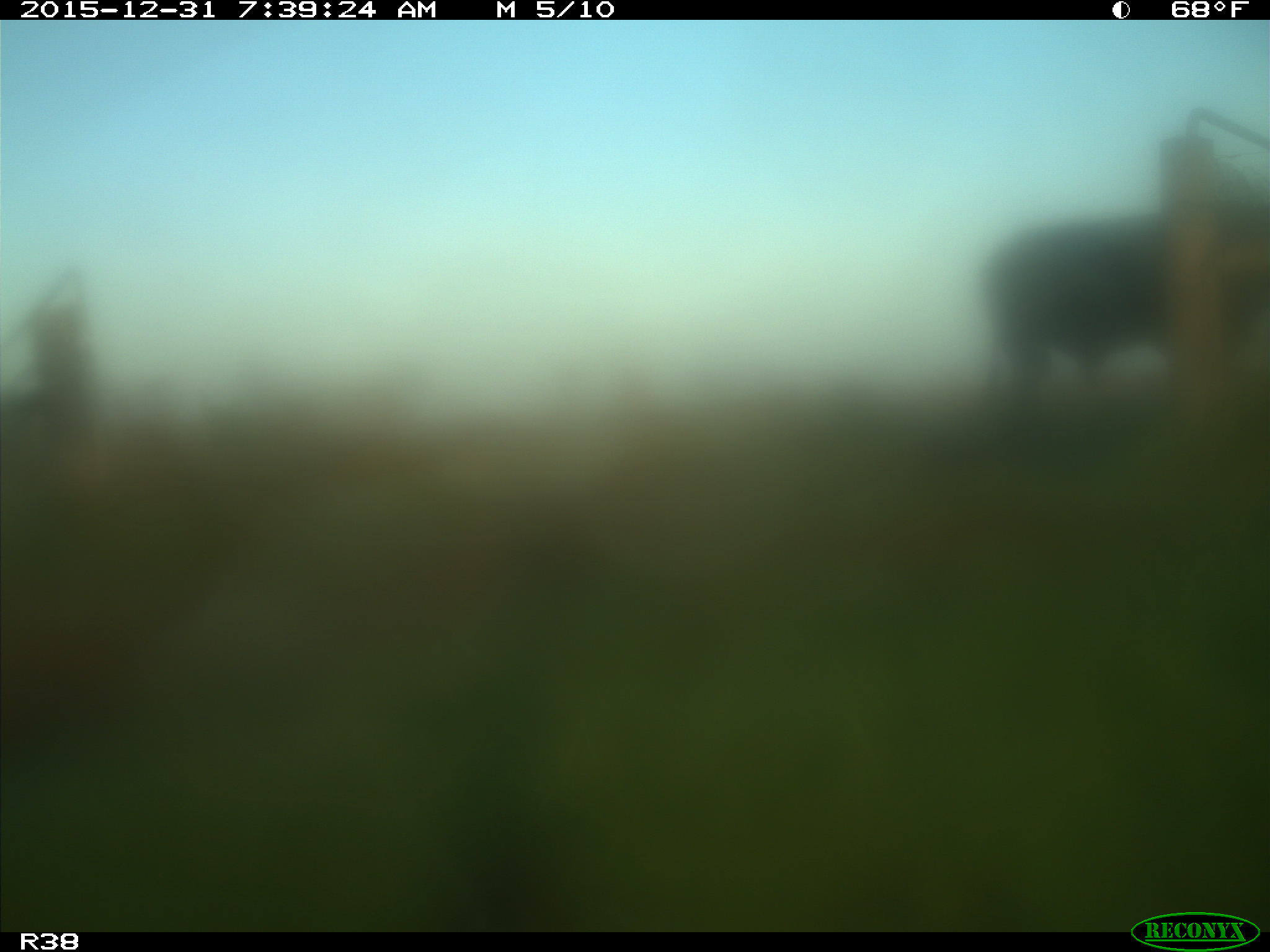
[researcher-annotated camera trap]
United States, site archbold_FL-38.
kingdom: Animalia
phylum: Chordata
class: Mammalia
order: Artiodactyla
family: Bovidae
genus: Bos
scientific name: Bos taurus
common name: domestic cow